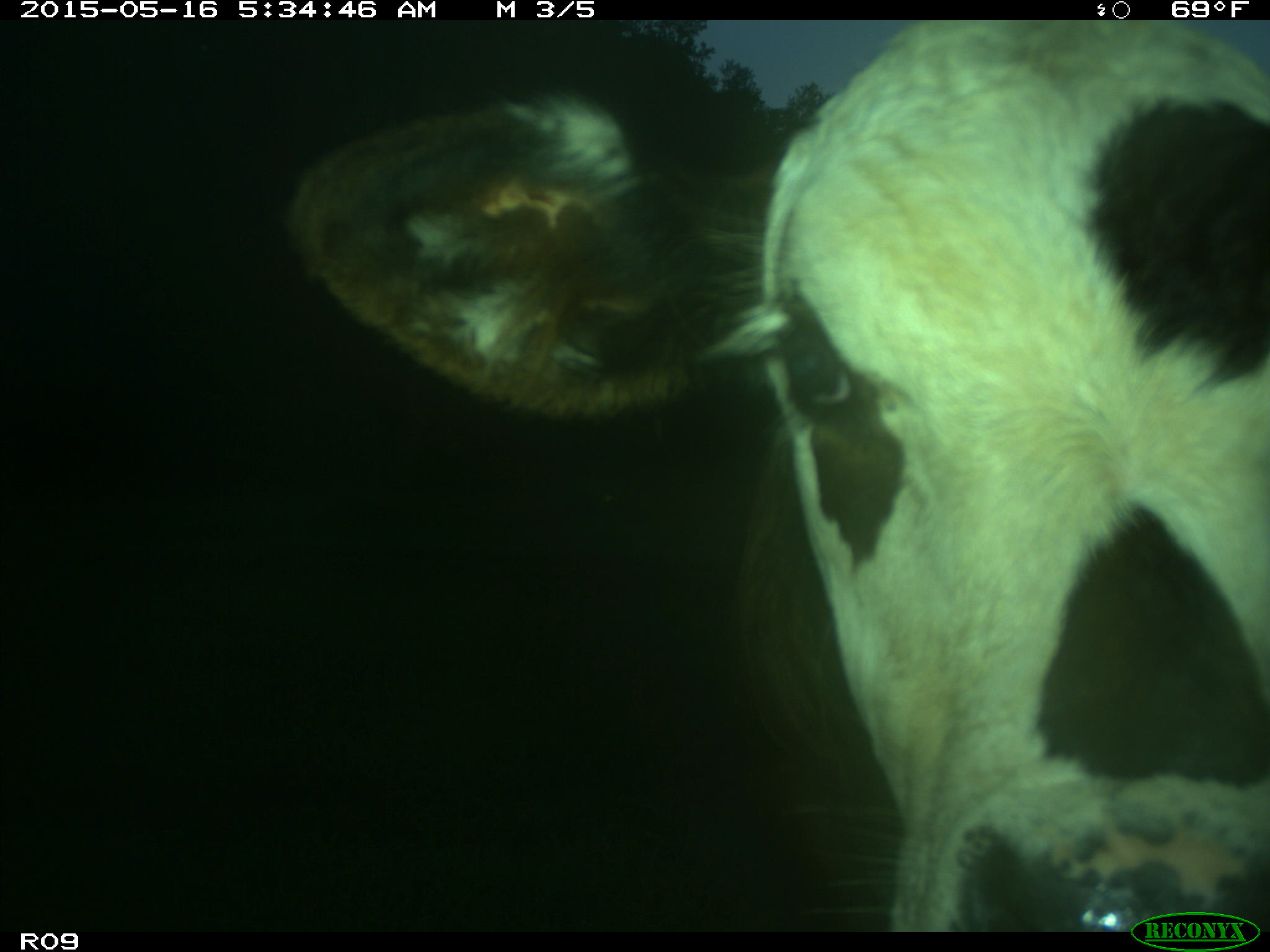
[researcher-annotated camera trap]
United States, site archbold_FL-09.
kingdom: Animalia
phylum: Chordata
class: Mammalia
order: Artiodactyla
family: Bovidae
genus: Bos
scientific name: Bos taurus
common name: domestic cow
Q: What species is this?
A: Bos taurus (domestic cow).